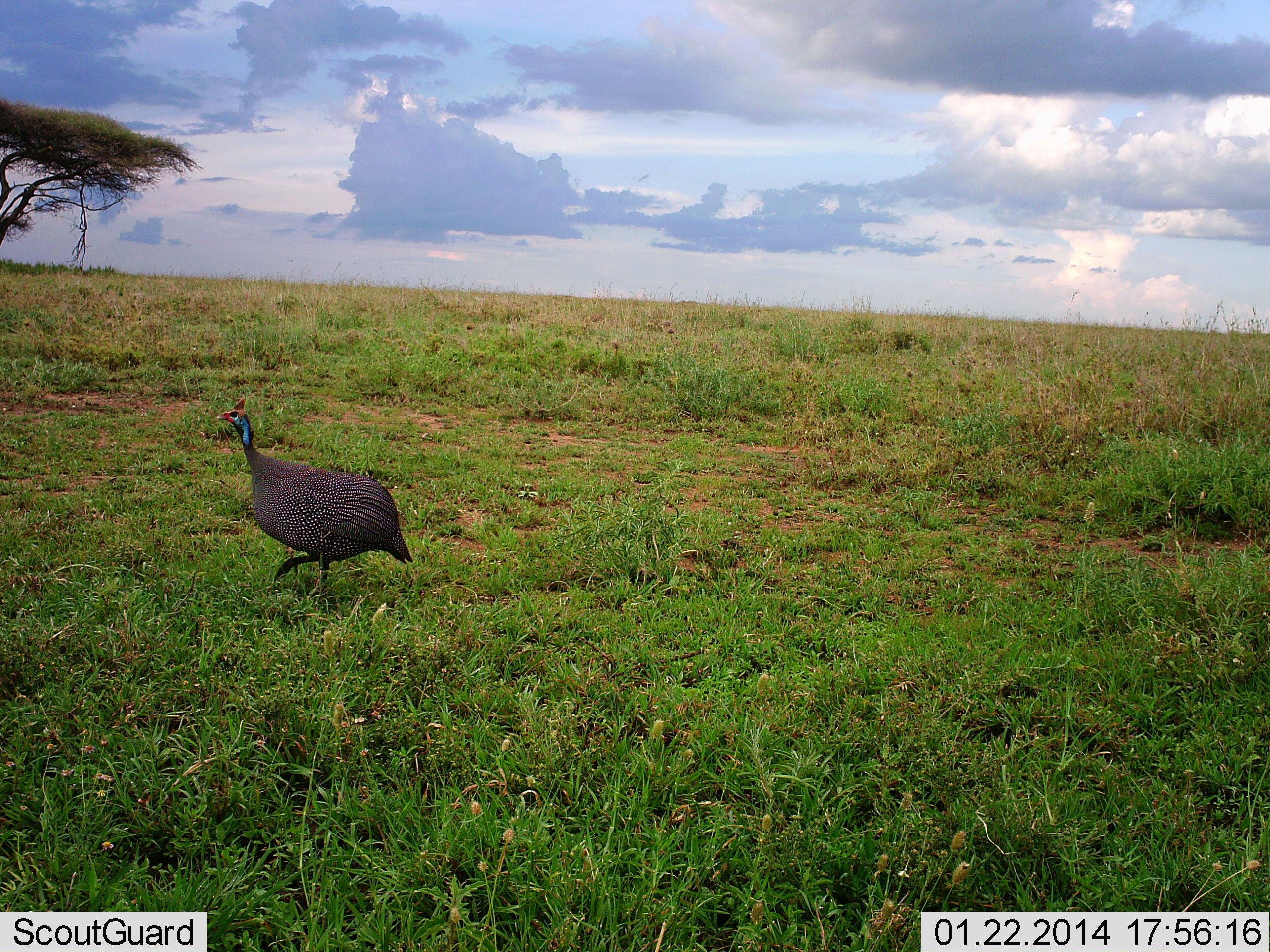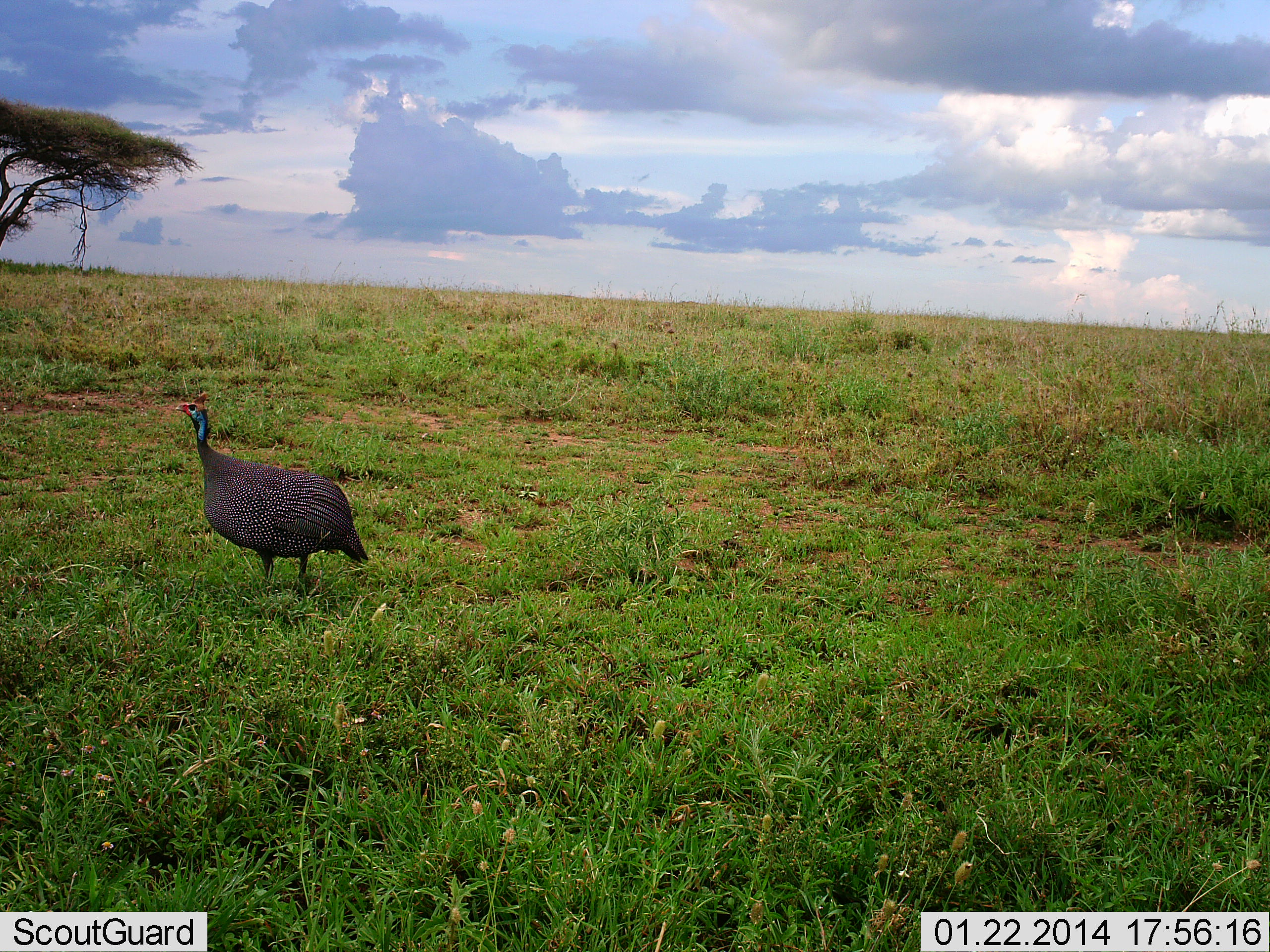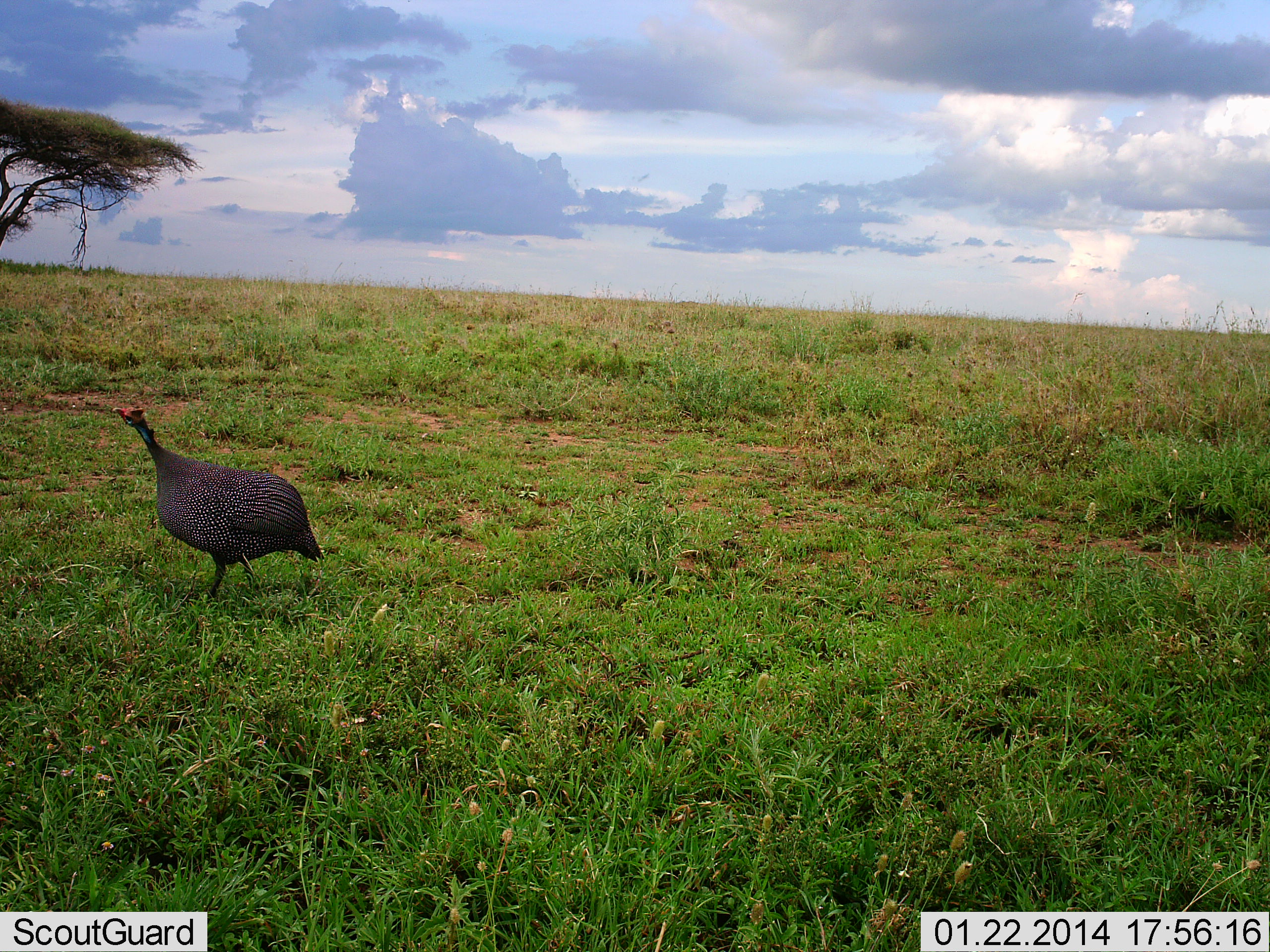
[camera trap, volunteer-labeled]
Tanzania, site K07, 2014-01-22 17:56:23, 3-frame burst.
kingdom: Animalia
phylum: Chordata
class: Aves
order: Galliformes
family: Numididae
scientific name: Numididae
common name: guinea fowl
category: guineafowl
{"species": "guineafowl (guinea fowl) (Numididae)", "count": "1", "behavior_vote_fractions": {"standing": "10%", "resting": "0%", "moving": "90%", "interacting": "0%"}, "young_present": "0%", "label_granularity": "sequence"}